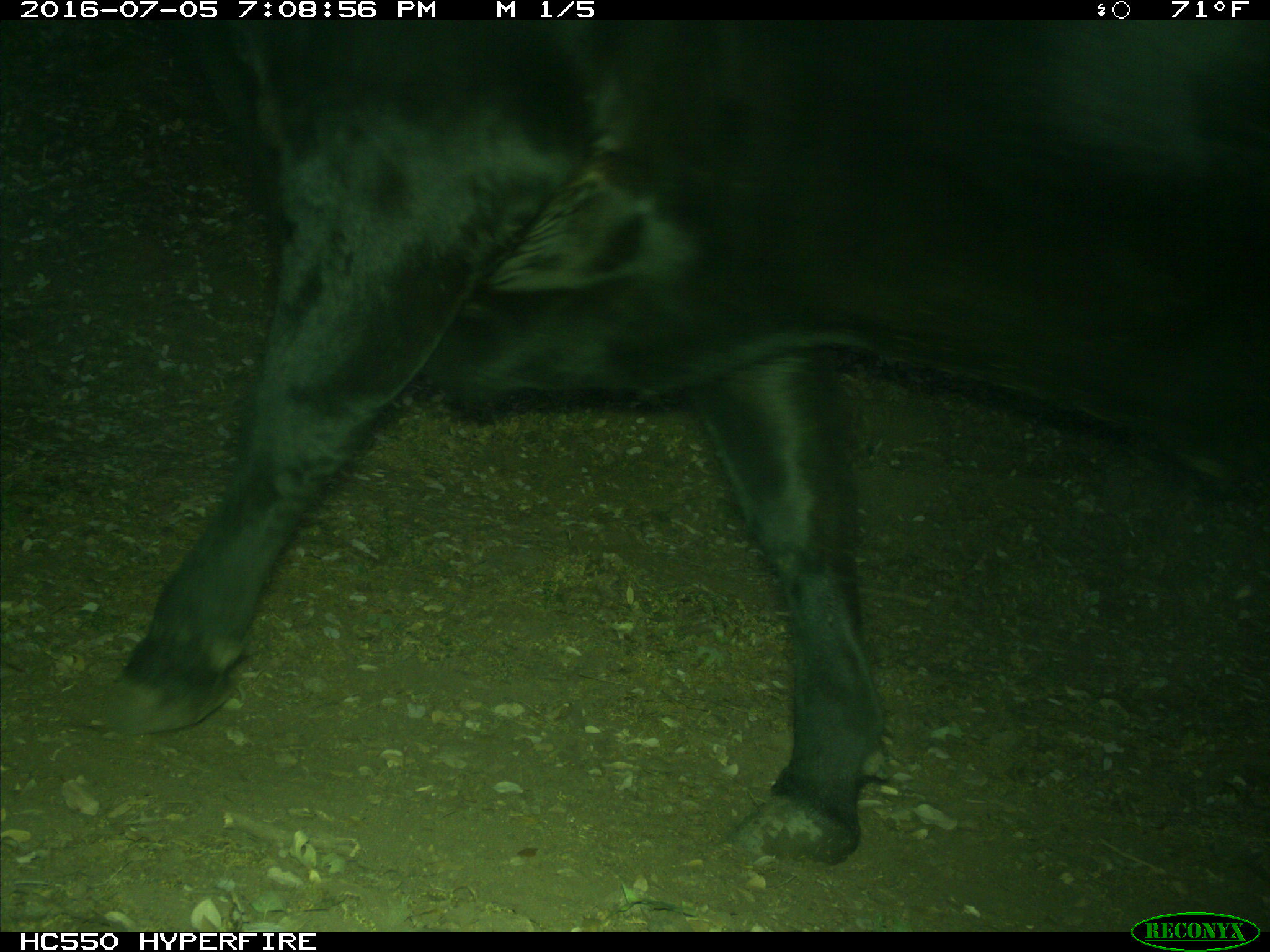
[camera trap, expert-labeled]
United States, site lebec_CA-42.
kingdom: Animalia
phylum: Chordata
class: Mammalia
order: Artiodactyla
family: Bovidae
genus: Bos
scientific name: Bos taurus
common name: domestic cow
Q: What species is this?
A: Bos taurus (domestic cow).